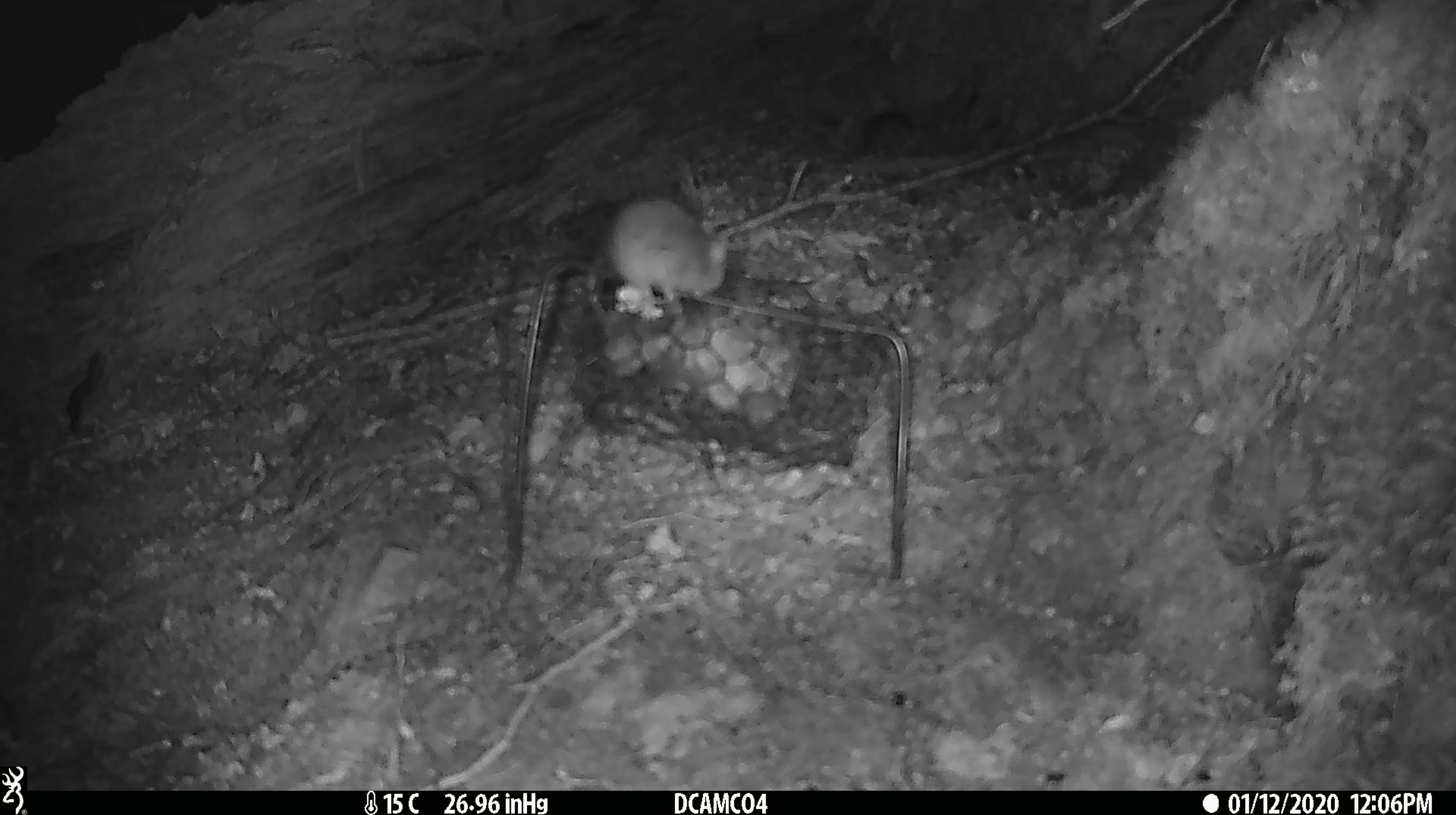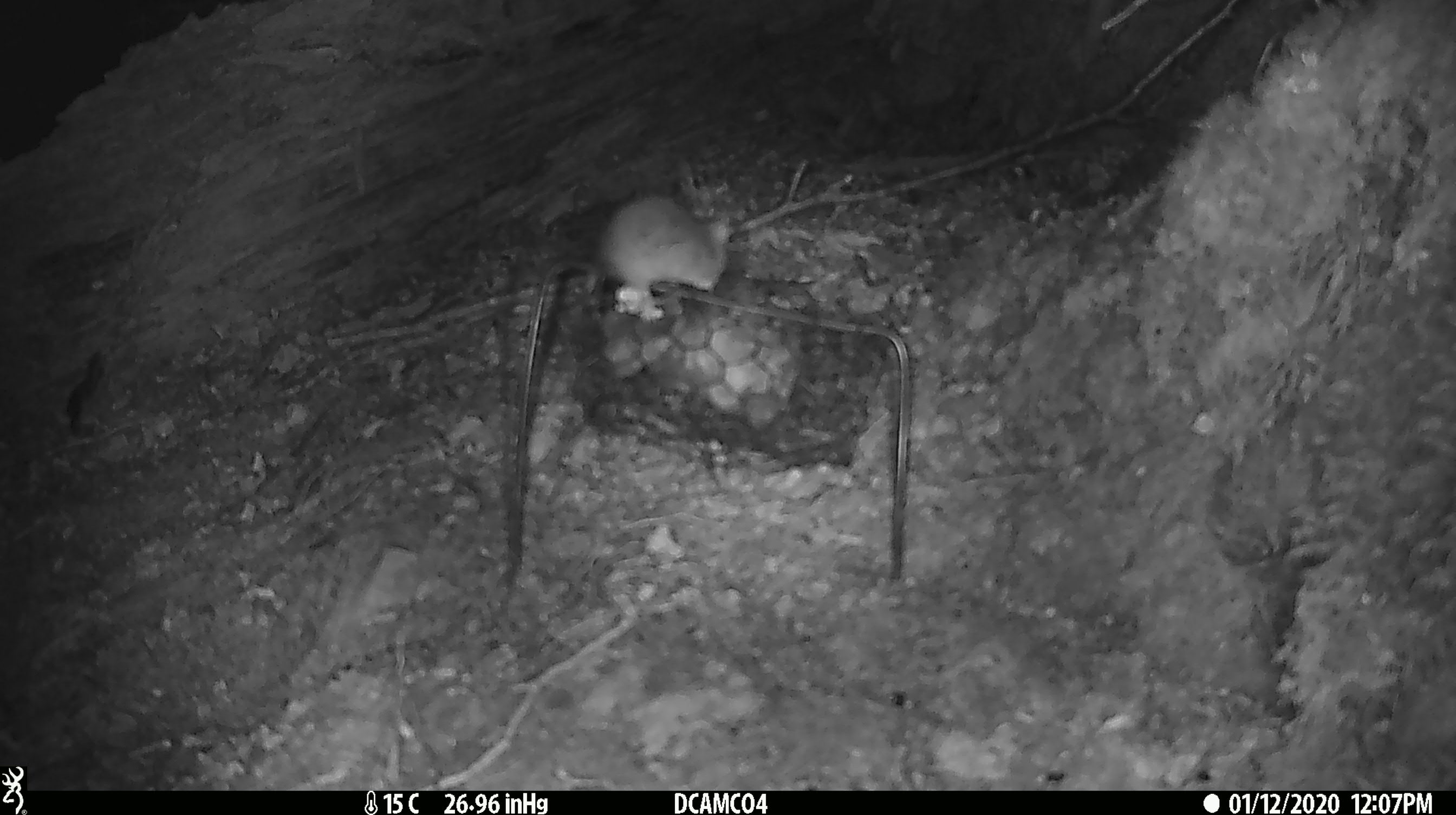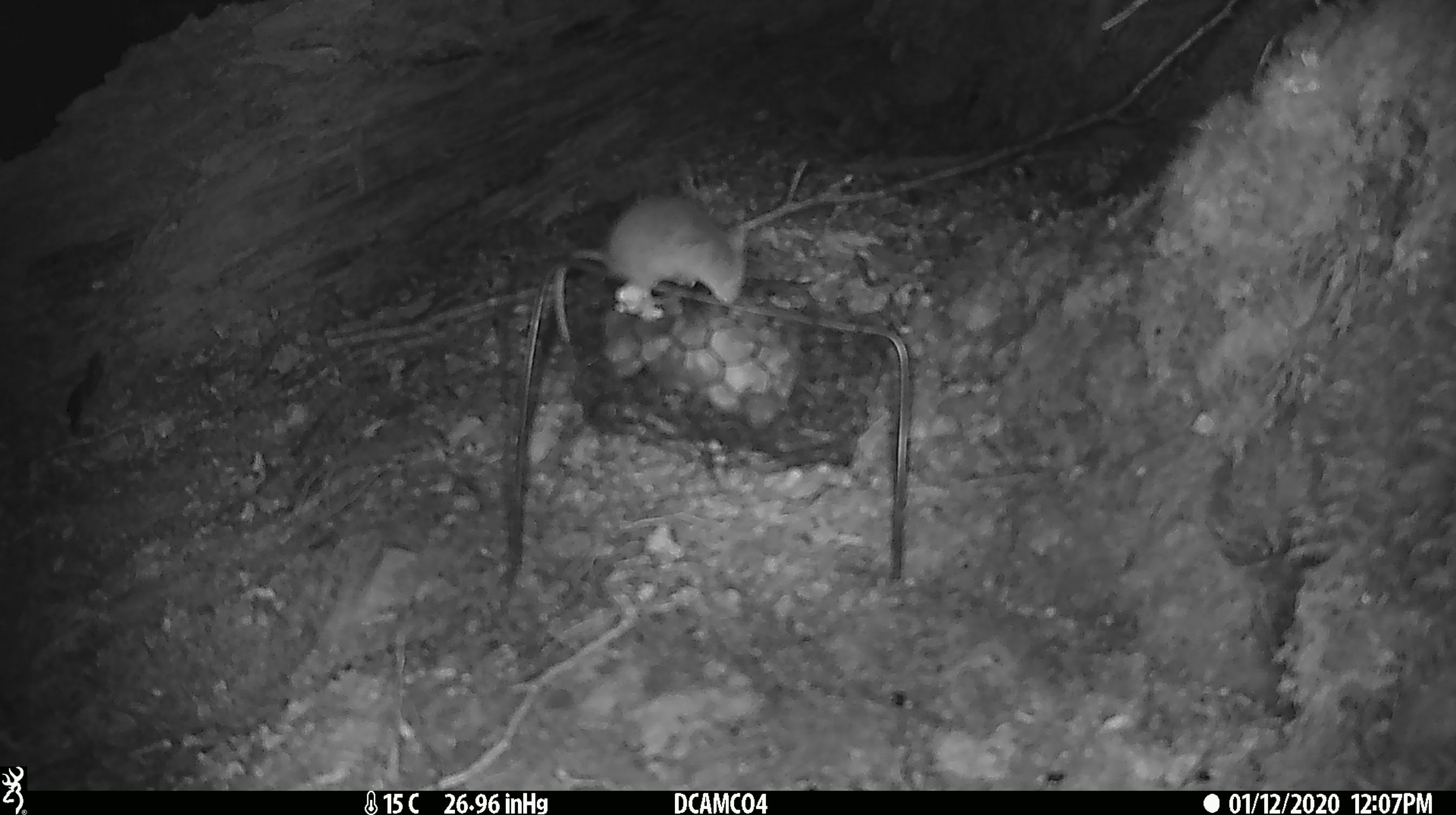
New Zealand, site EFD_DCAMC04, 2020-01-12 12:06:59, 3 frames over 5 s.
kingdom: Animalia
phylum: Chordata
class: Mammalia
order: Rodentia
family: Muridae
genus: Mus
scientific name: Mus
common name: mouse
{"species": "mouse (Mus)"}